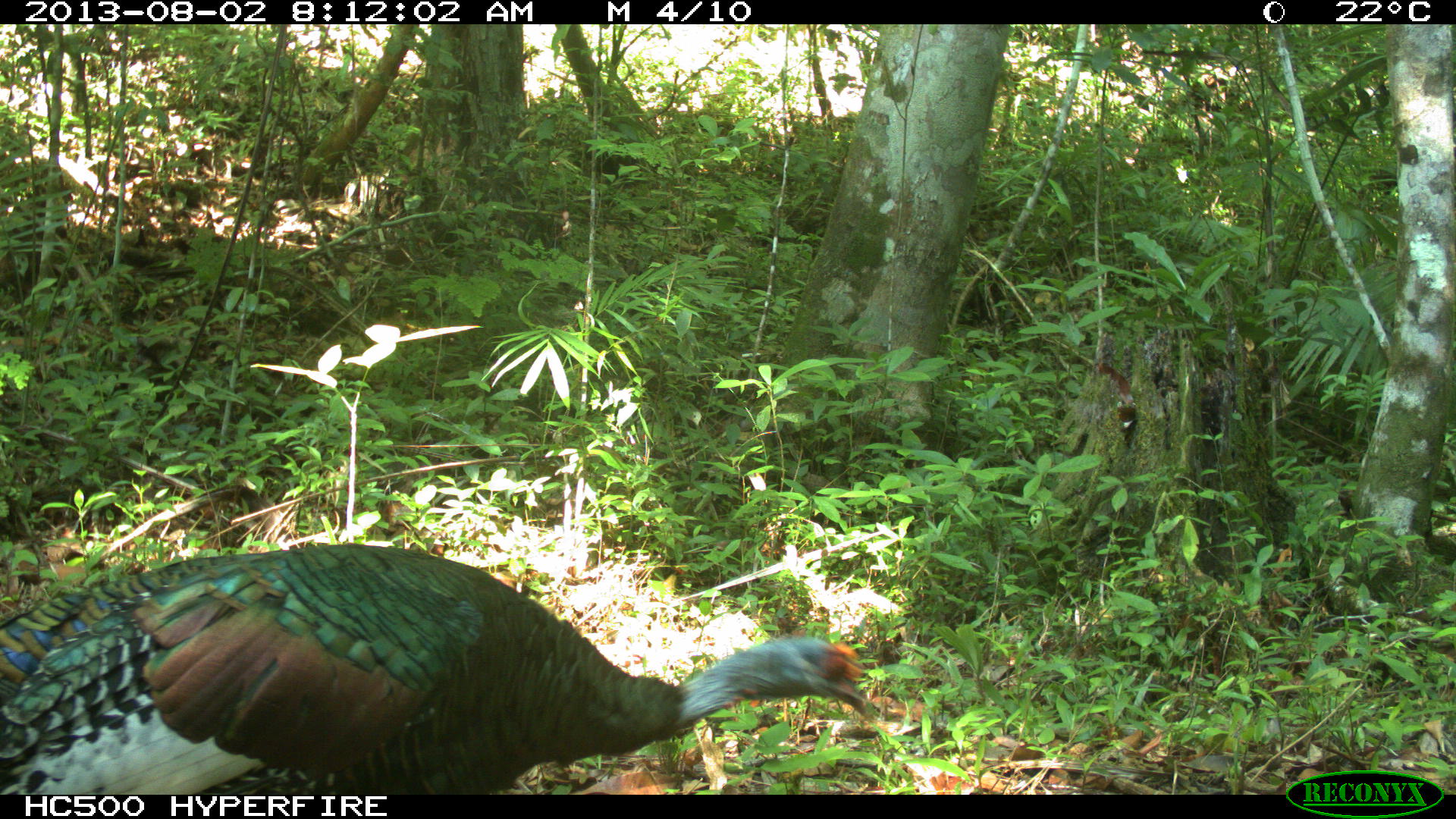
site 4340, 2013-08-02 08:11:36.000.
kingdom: Animalia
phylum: Chordata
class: Aves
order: Galliformes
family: Phasianidae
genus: Meleagris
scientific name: Meleagris ocellata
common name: ocellated turkey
Meleagris ocellata (ocellated turkey), count 1, sex male.